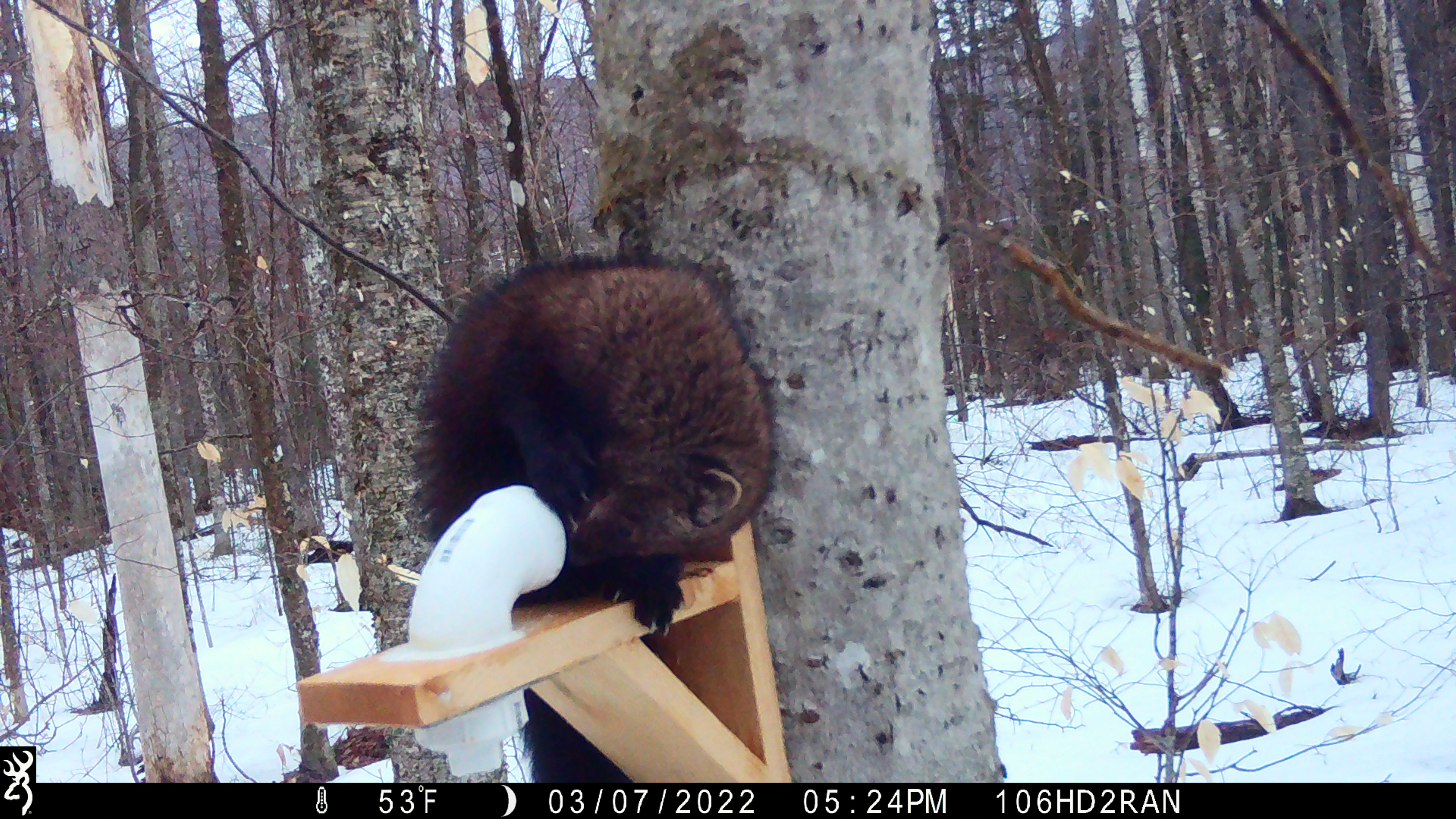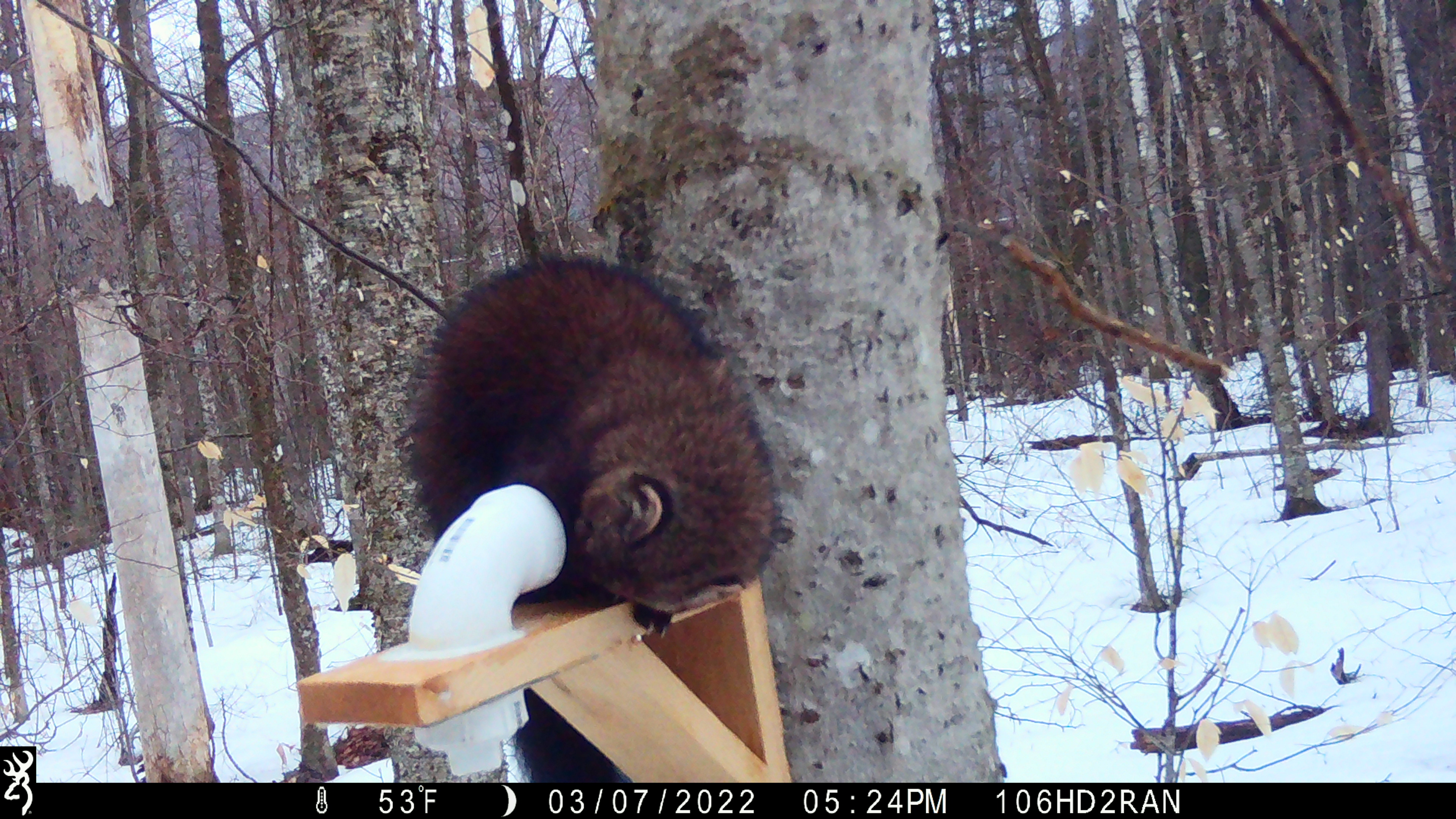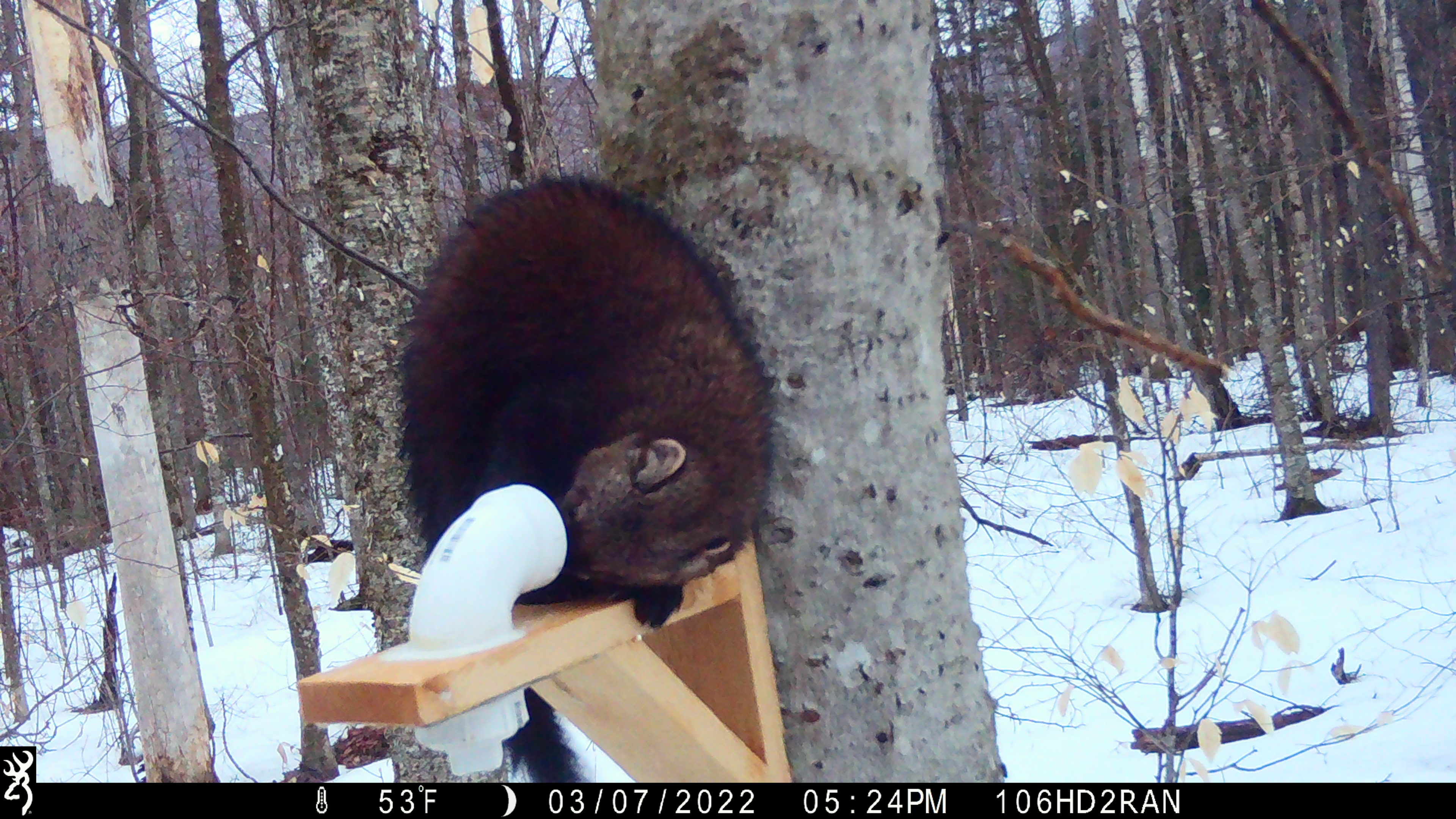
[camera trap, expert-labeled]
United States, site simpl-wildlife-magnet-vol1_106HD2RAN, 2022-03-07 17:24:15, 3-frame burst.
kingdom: Animalia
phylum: Chordata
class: Mammalia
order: Carnivora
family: Mustelidae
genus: Pekania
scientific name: Pekania pennanti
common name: fisher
Fisher (Pekania pennanti).